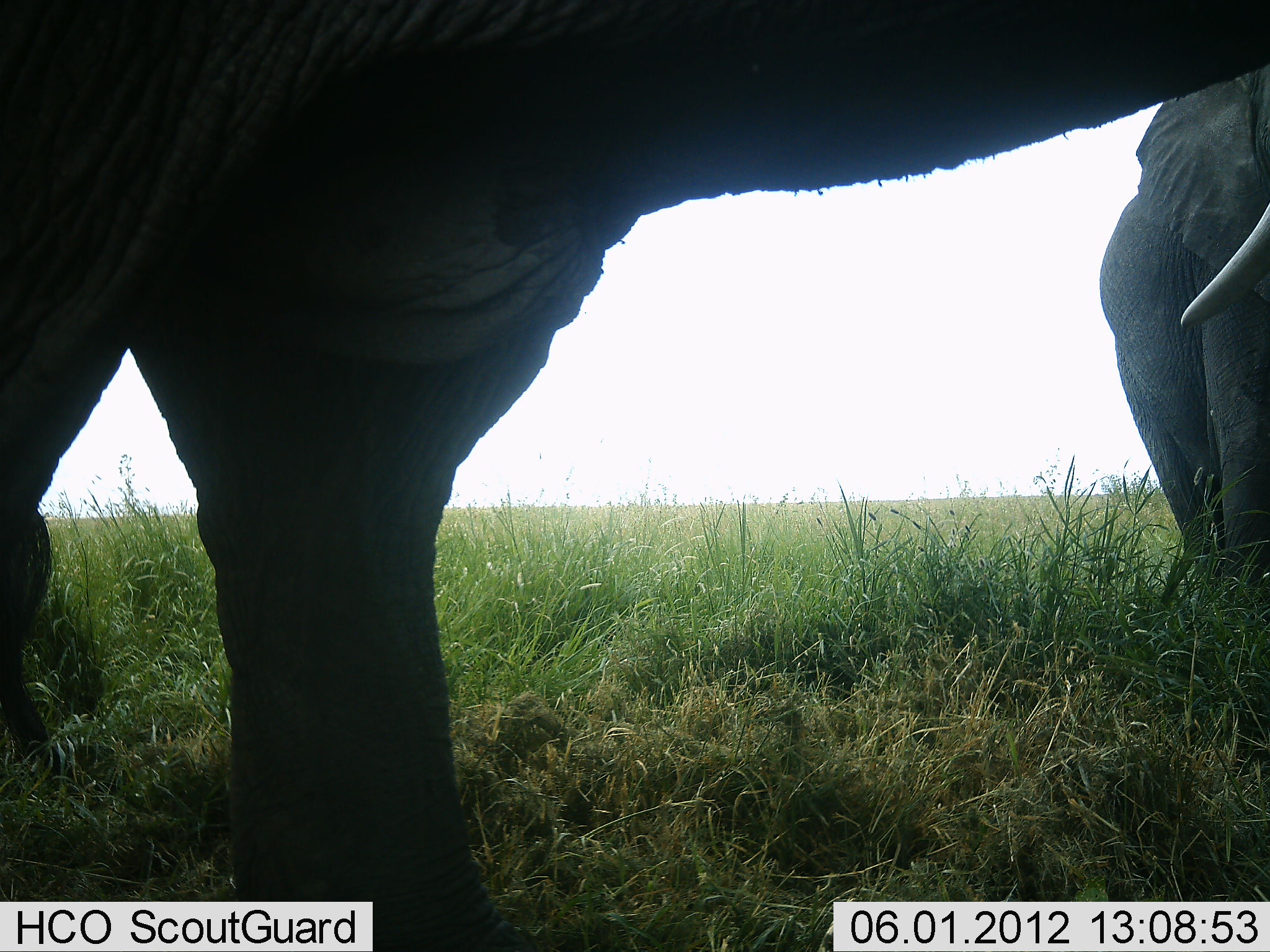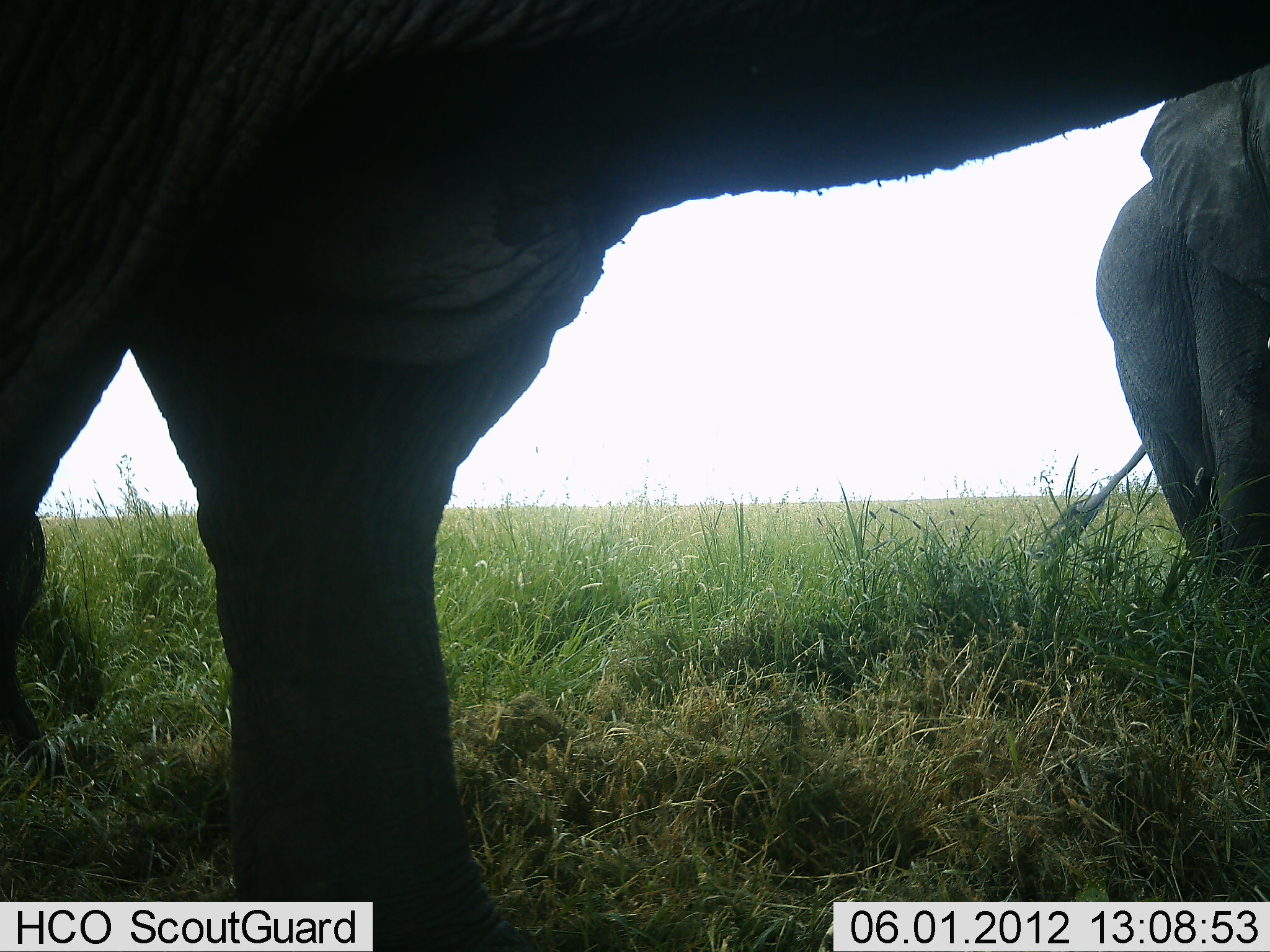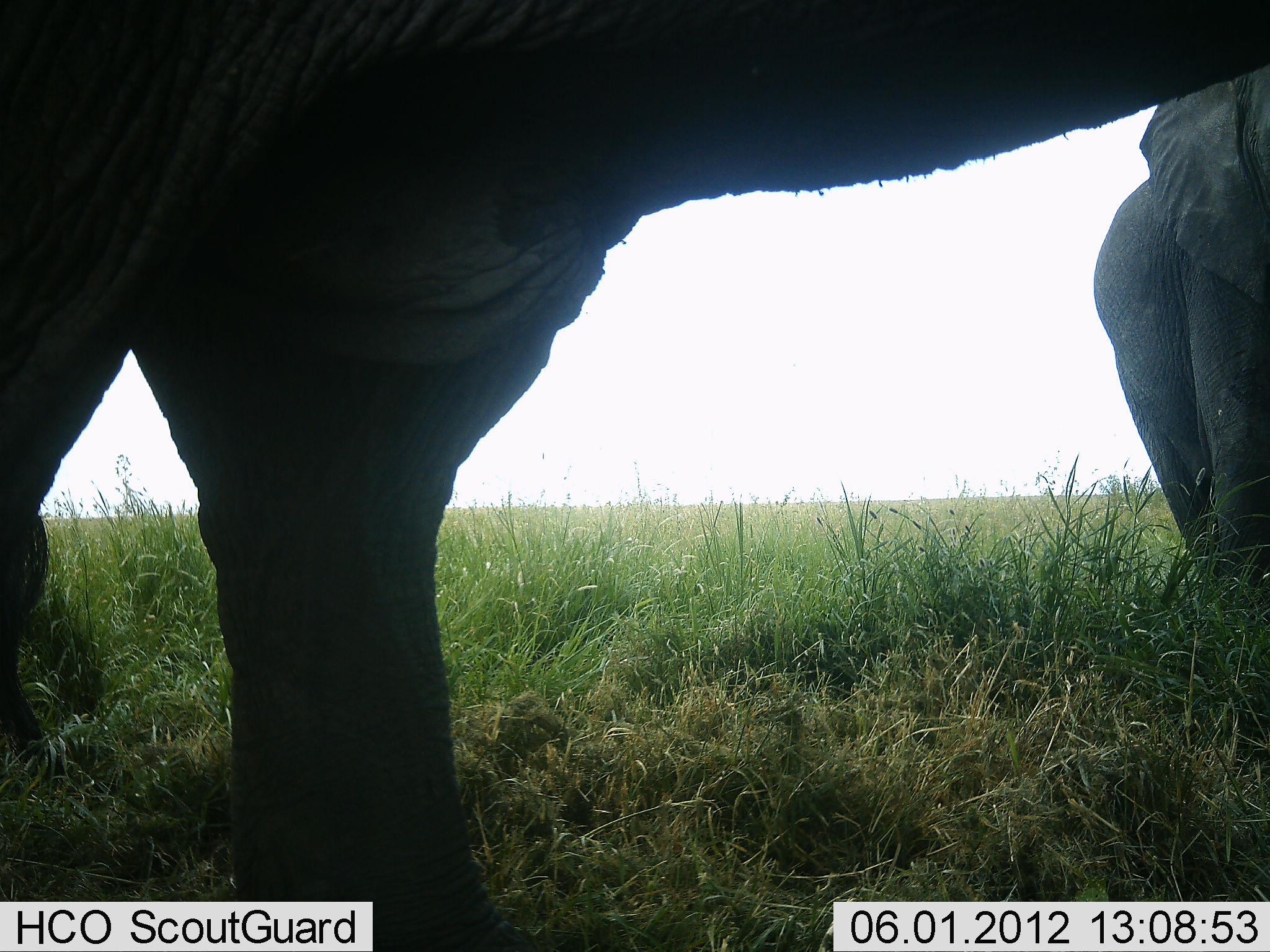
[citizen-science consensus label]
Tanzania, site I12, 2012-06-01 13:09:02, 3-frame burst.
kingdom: Animalia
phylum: Chordata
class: Mammalia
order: Proboscidea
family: Elephantidae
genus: Loxodonta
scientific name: Loxodonta africana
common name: african bush elephant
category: elephant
Elephant (african bush elephant) (Loxodonta africana), count 2. Behavior (volunteer vote fractions): standing 90%, resting 10%, moving 0%, interacting 0%. Young present (vote fraction): 0%. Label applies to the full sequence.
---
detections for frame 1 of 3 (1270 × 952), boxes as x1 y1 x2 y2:
animal: 1 1 1270 951; 1099 64 1270 699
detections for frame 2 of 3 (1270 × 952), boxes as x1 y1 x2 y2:
animal: 2 0 1269 951; 1027 64 1270 699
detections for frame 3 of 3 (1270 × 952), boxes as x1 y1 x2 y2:
animal: 1 0 1269 951; 1099 61 1270 691